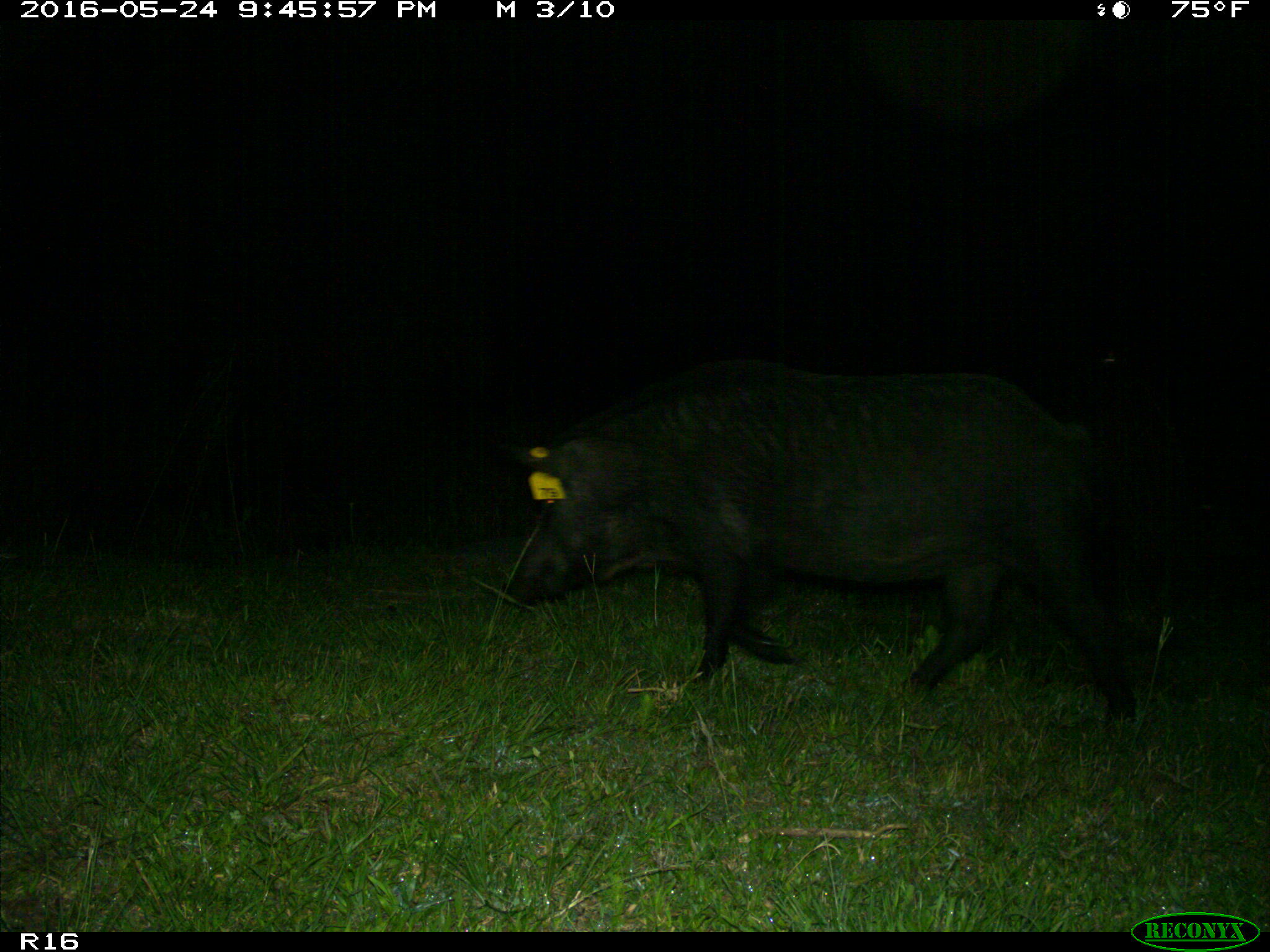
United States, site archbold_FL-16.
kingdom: Animalia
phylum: Chordata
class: Mammalia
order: Artiodactyla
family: Suidae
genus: Sus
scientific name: Sus scrofa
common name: wild boar